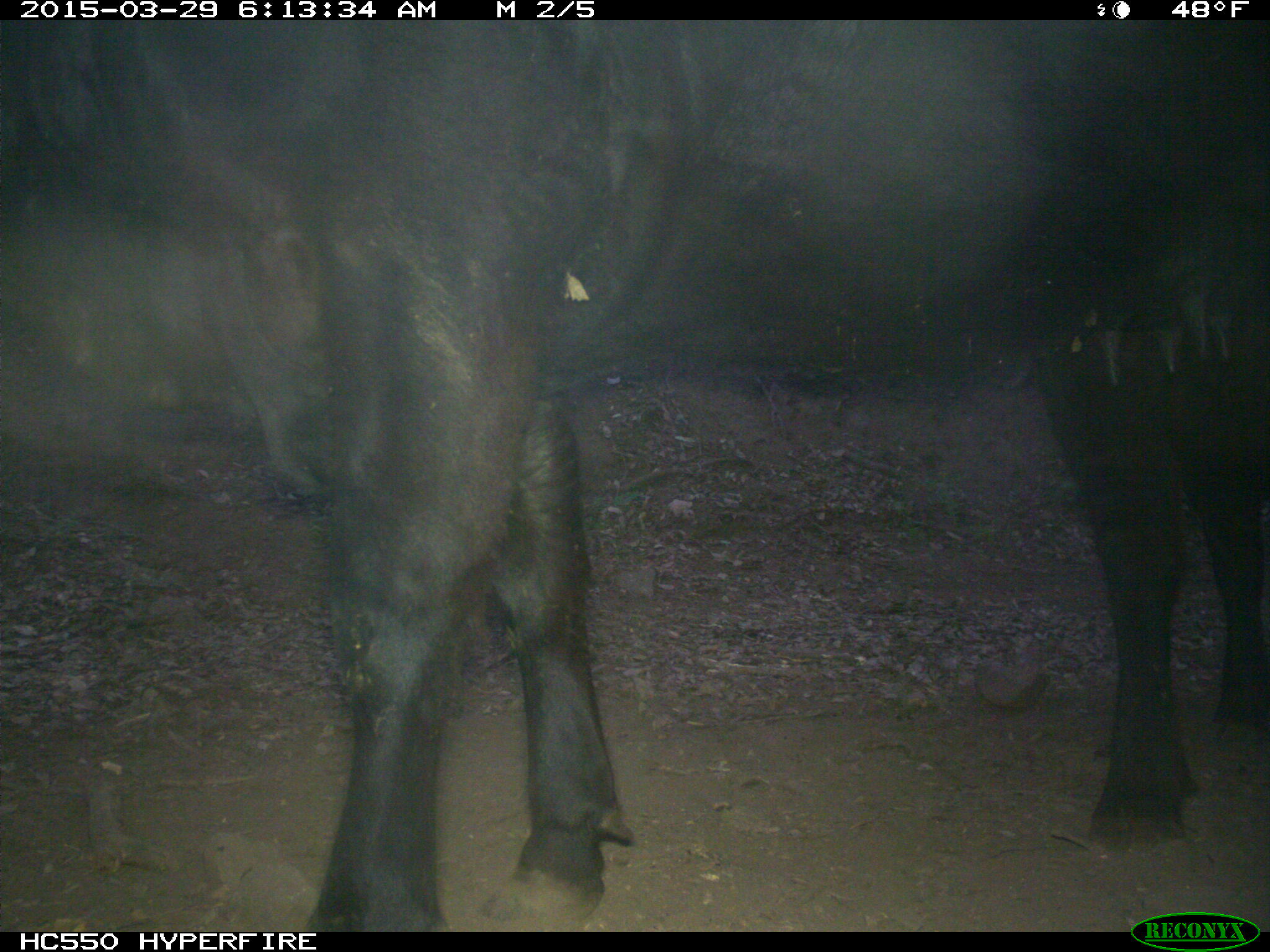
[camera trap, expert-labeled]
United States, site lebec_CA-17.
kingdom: Animalia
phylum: Chordata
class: Mammalia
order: Artiodactyla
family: Bovidae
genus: Bos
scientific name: Bos taurus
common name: domestic cow